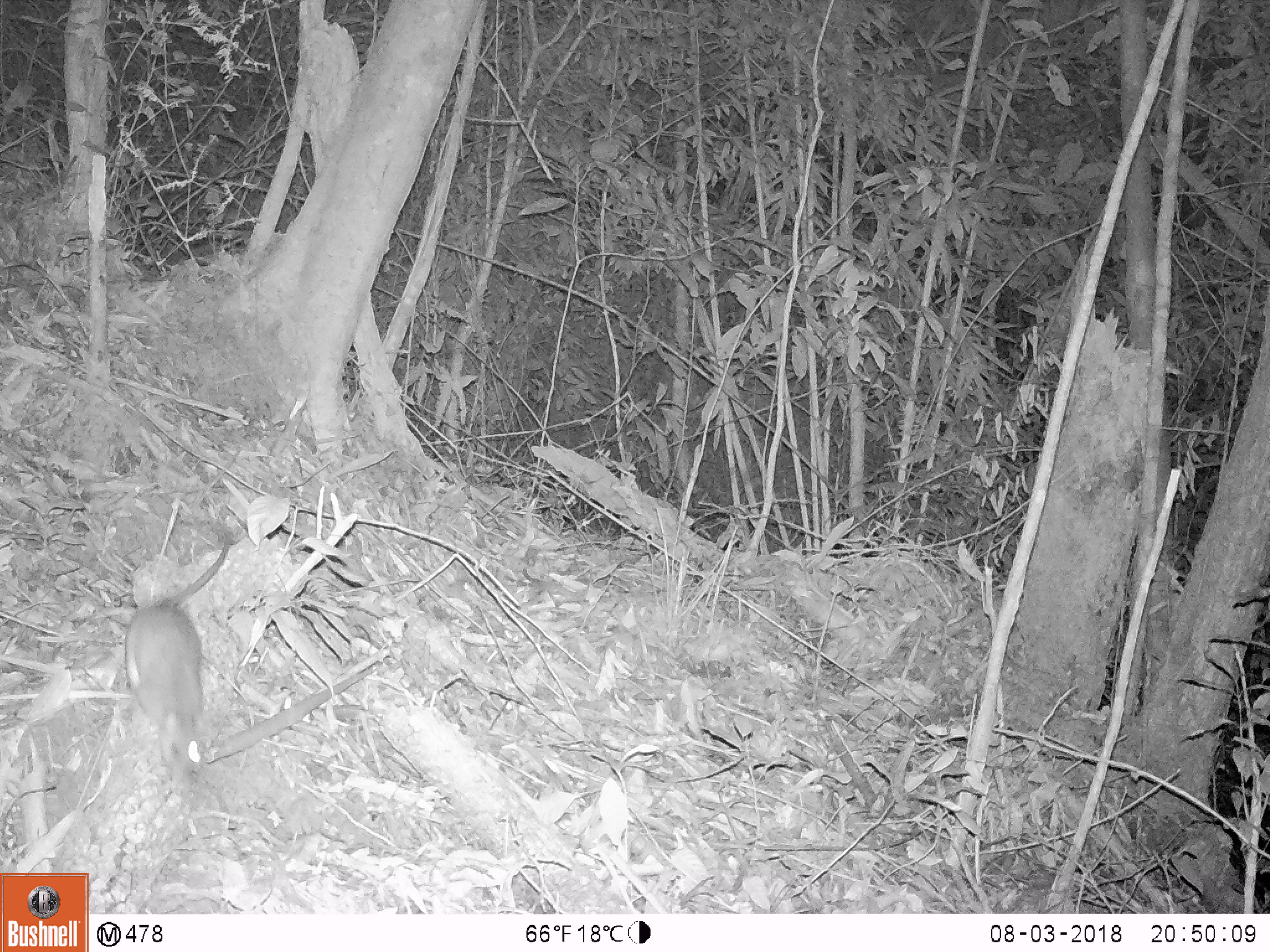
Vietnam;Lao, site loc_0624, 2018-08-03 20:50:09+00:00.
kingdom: Animalia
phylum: Chordata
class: Mammalia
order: Rodentia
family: Muridae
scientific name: Muridae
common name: old-world mice and rats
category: unidentified murid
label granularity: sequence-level